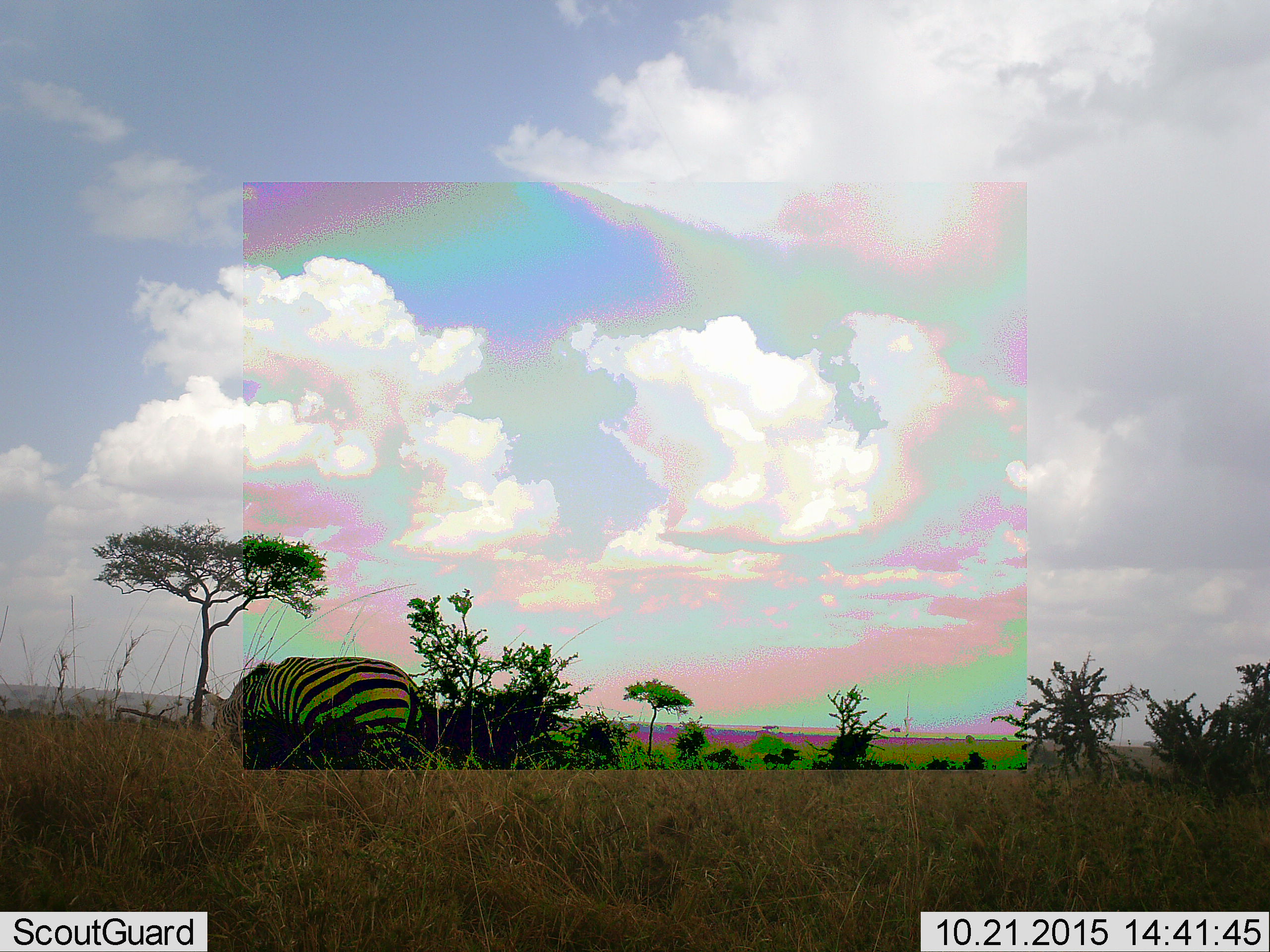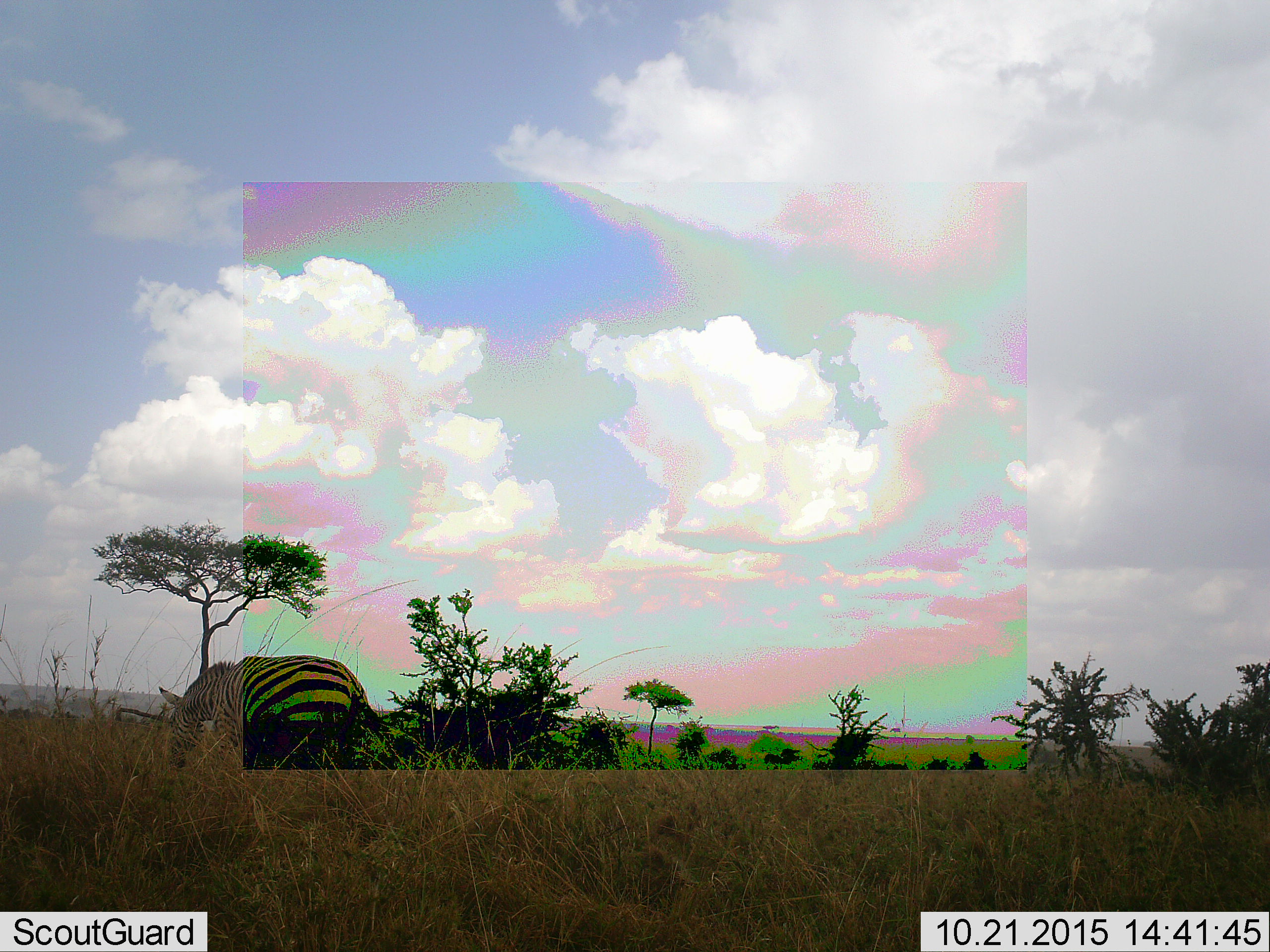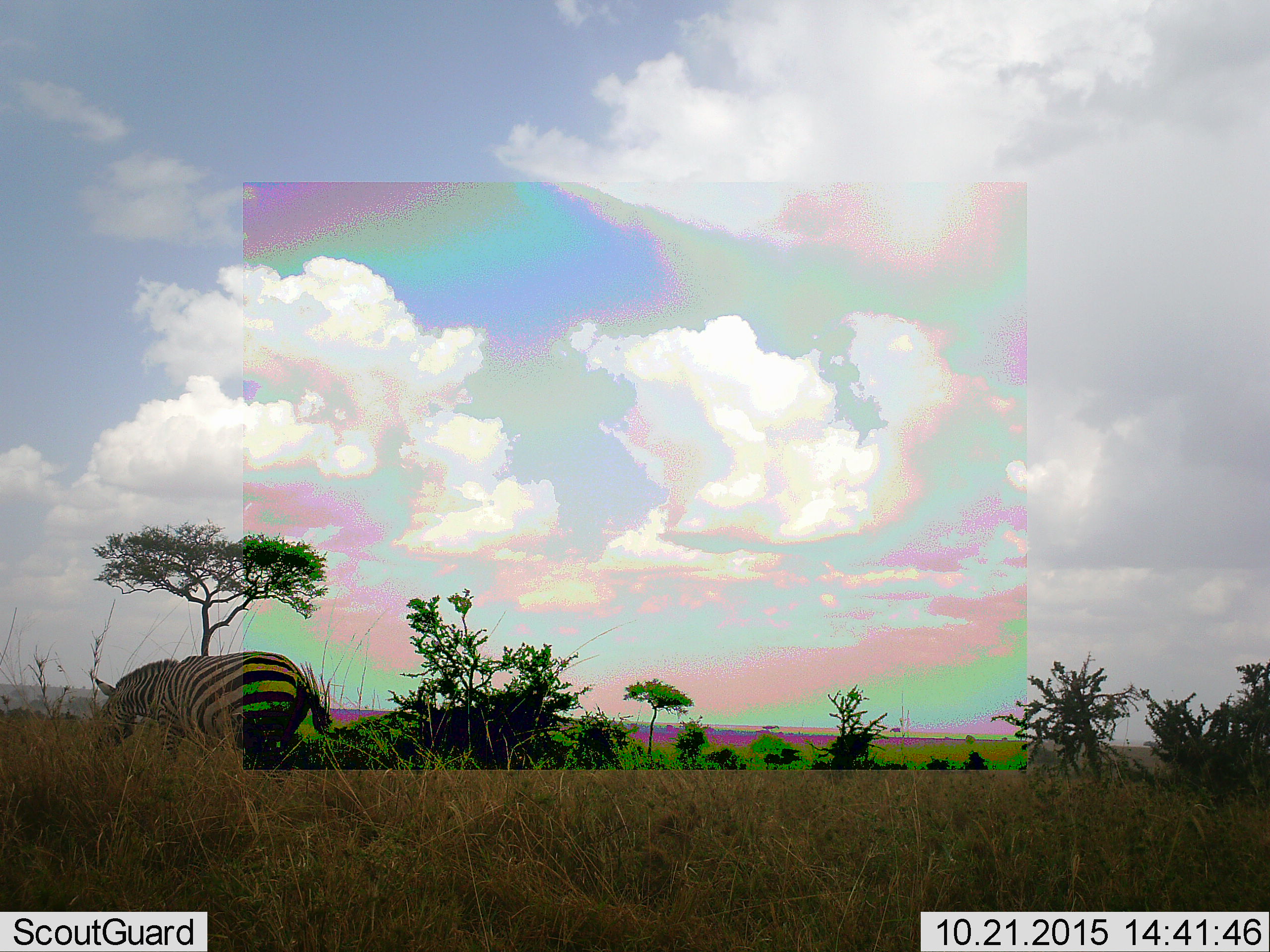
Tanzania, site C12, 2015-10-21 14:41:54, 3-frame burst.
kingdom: Animalia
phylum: Chordata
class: Mammalia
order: Perissodactyla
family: Equidae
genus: Equus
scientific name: Equus quagga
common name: plains zebra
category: zebra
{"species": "zebra (plains zebra) (Equus quagga)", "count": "1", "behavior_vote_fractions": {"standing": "0%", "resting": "0%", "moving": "83%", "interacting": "0%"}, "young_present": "0%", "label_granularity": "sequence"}